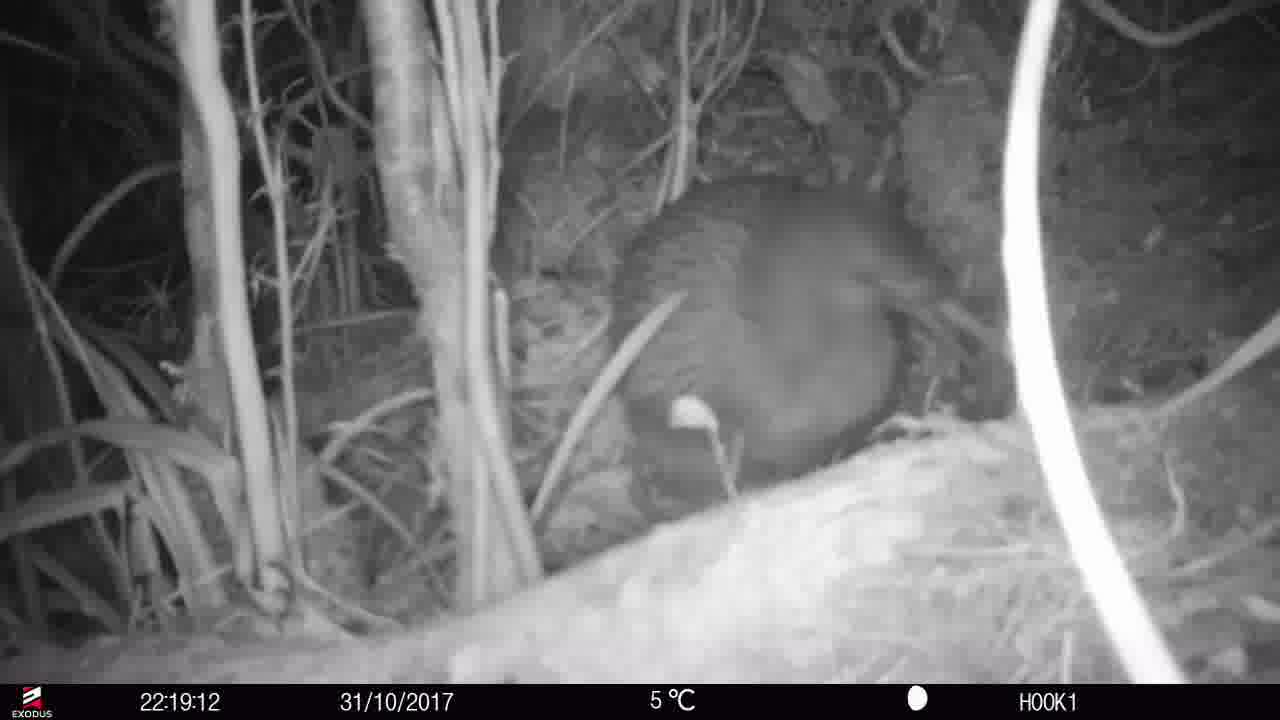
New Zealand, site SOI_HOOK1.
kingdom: Animalia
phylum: Chordata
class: Aves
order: Apterygiformes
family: Apterygidae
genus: Apteryx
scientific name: Apteryx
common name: kiwi